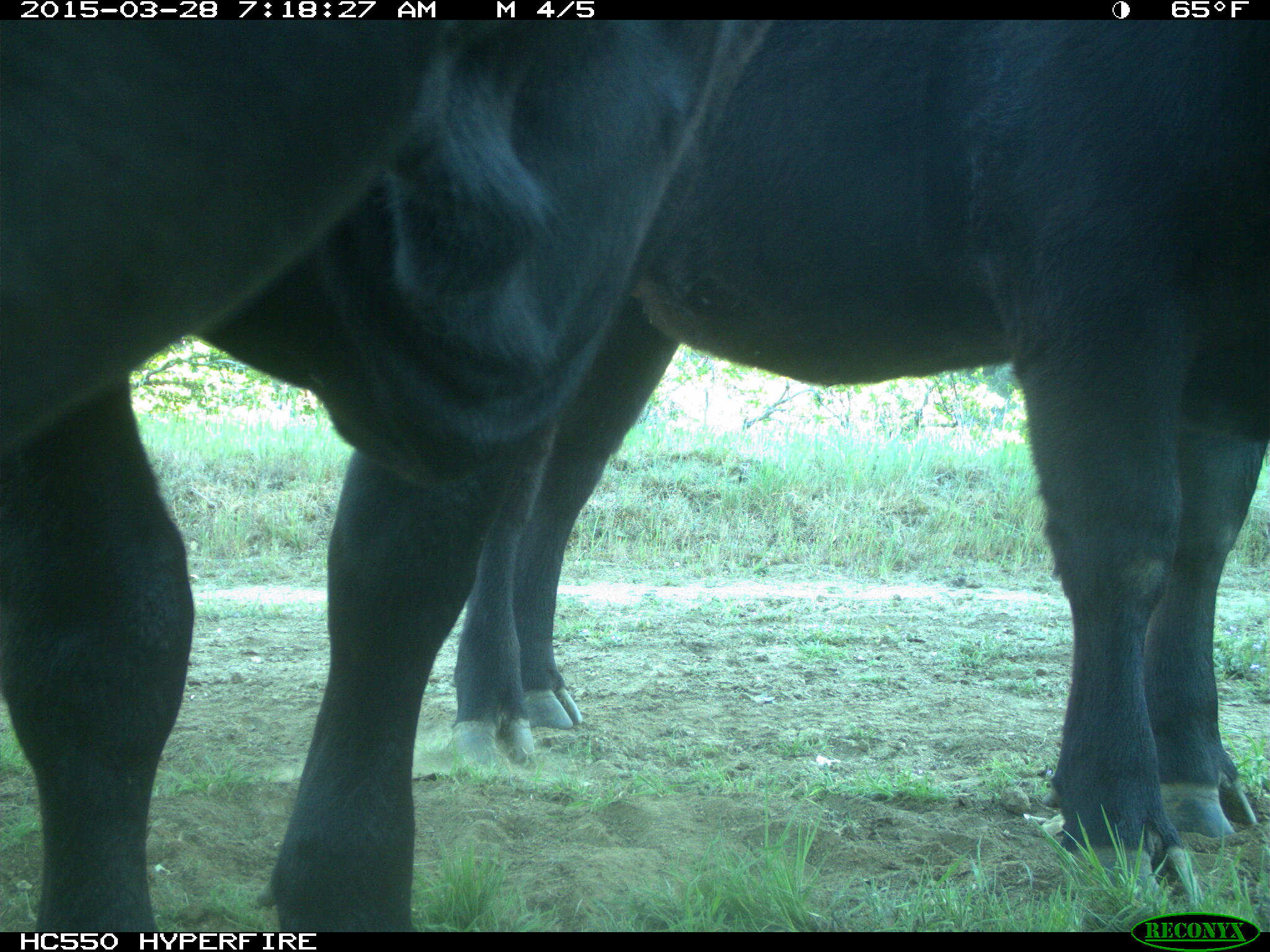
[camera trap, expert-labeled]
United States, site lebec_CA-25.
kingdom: Animalia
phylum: Chordata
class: Mammalia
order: Artiodactyla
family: Bovidae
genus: Bos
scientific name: Bos taurus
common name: domestic cow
Bos taurus (domestic cow).